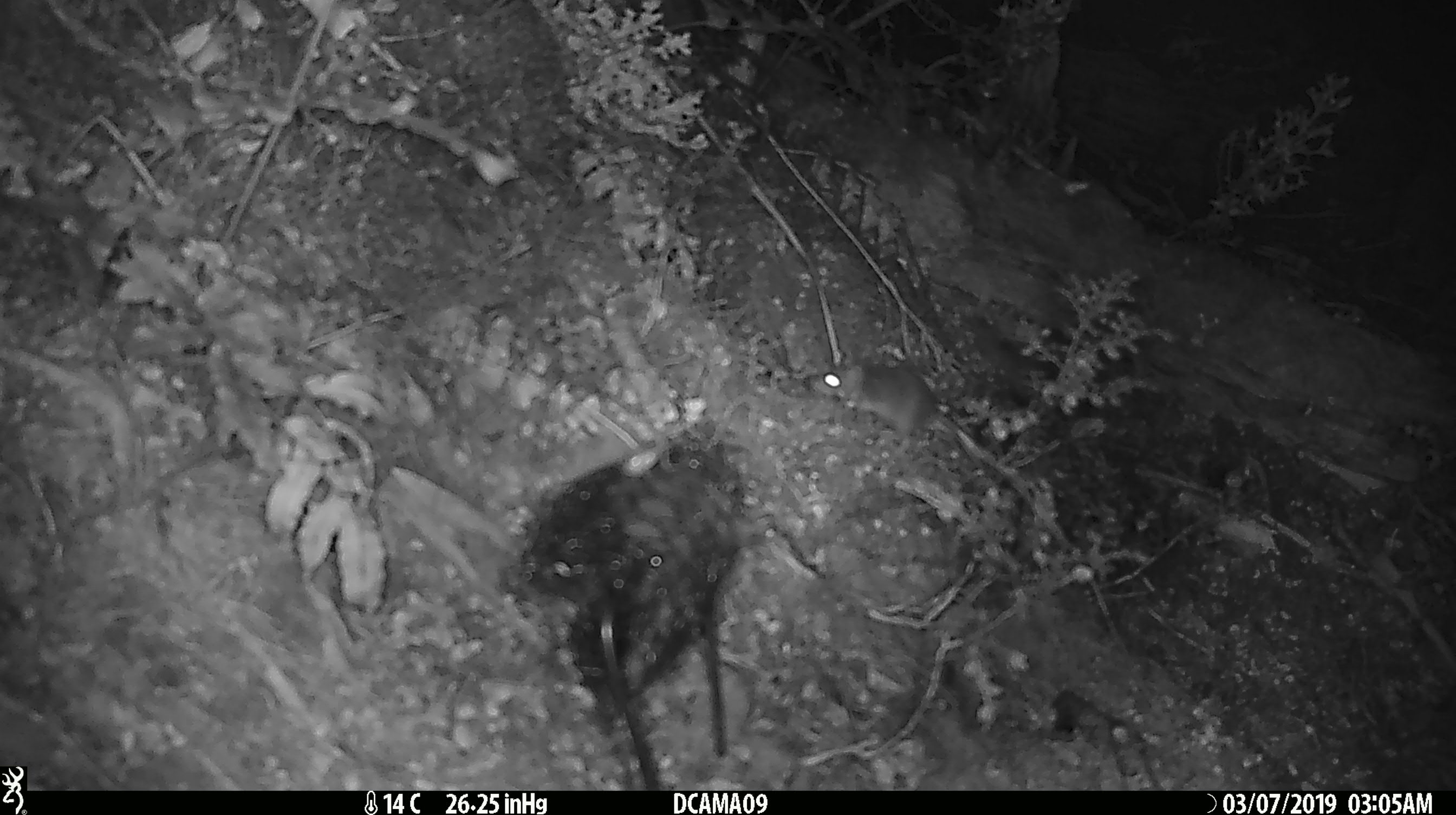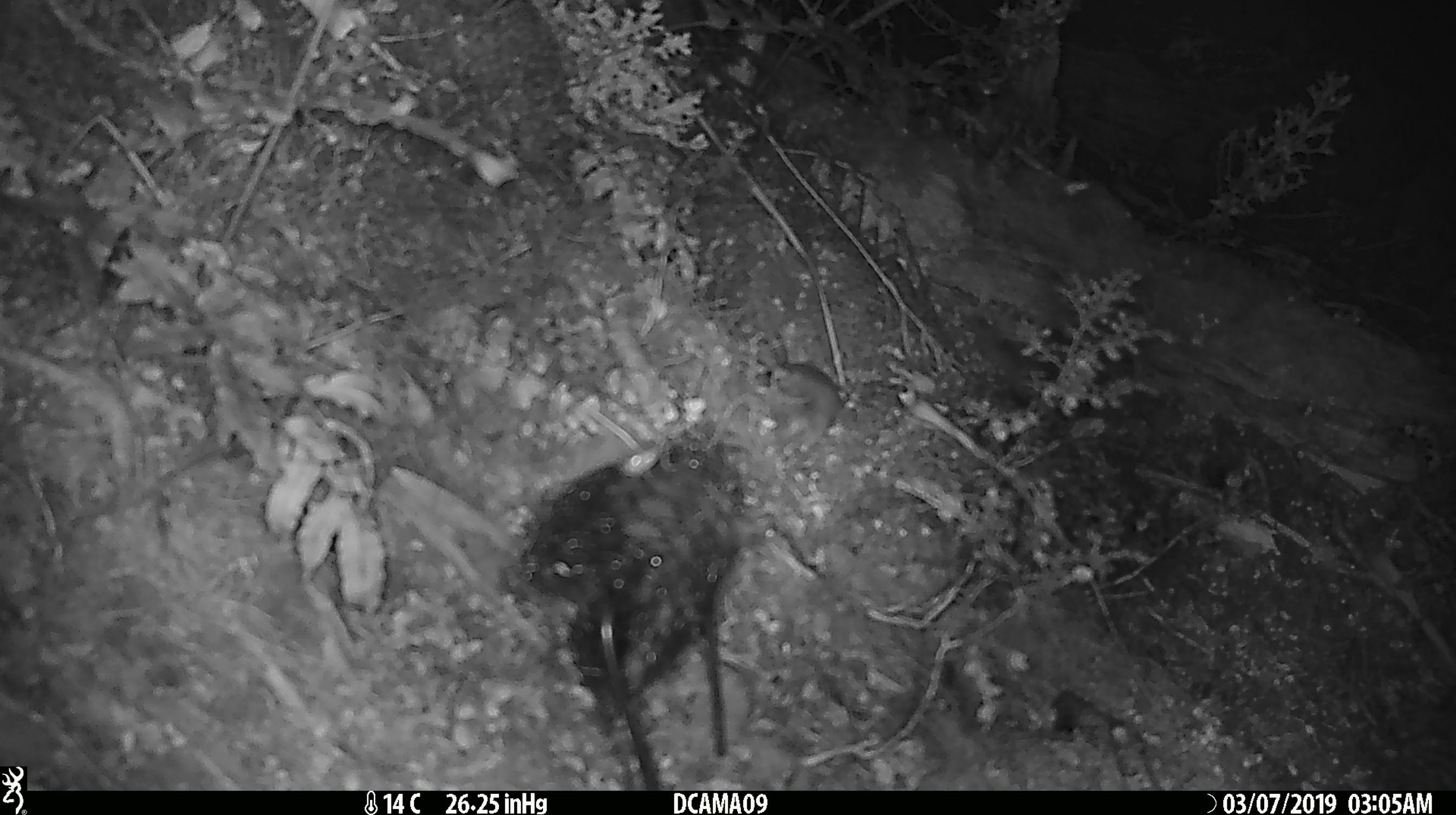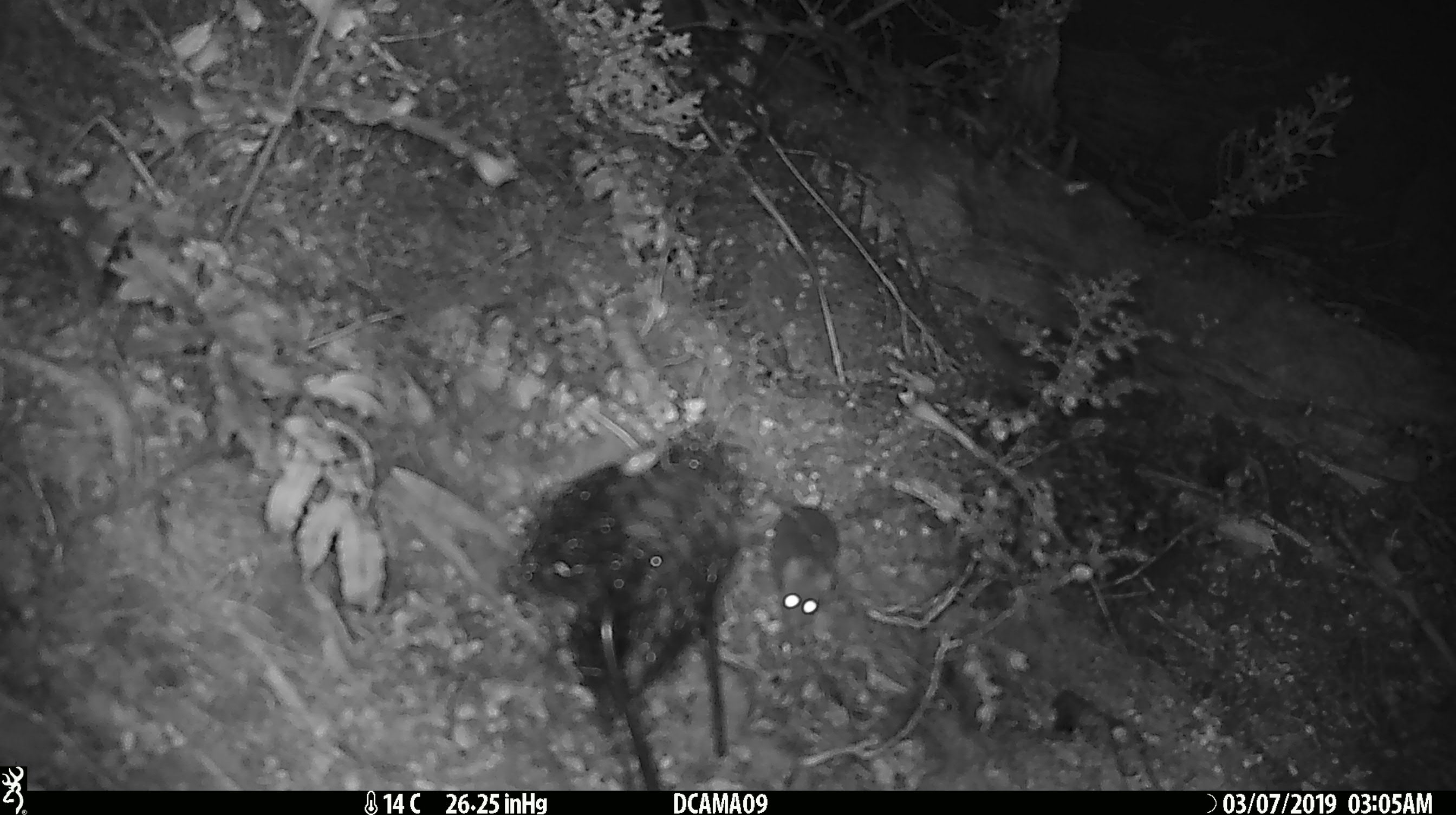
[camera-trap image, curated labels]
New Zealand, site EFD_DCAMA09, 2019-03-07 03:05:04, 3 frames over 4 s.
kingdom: Animalia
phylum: Chordata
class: Mammalia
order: Rodentia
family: Muridae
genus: Mus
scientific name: Mus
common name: mouse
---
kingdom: Animalia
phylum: Chordata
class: Mammalia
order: Rodentia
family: Muridae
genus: Rattus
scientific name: Rattus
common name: rat